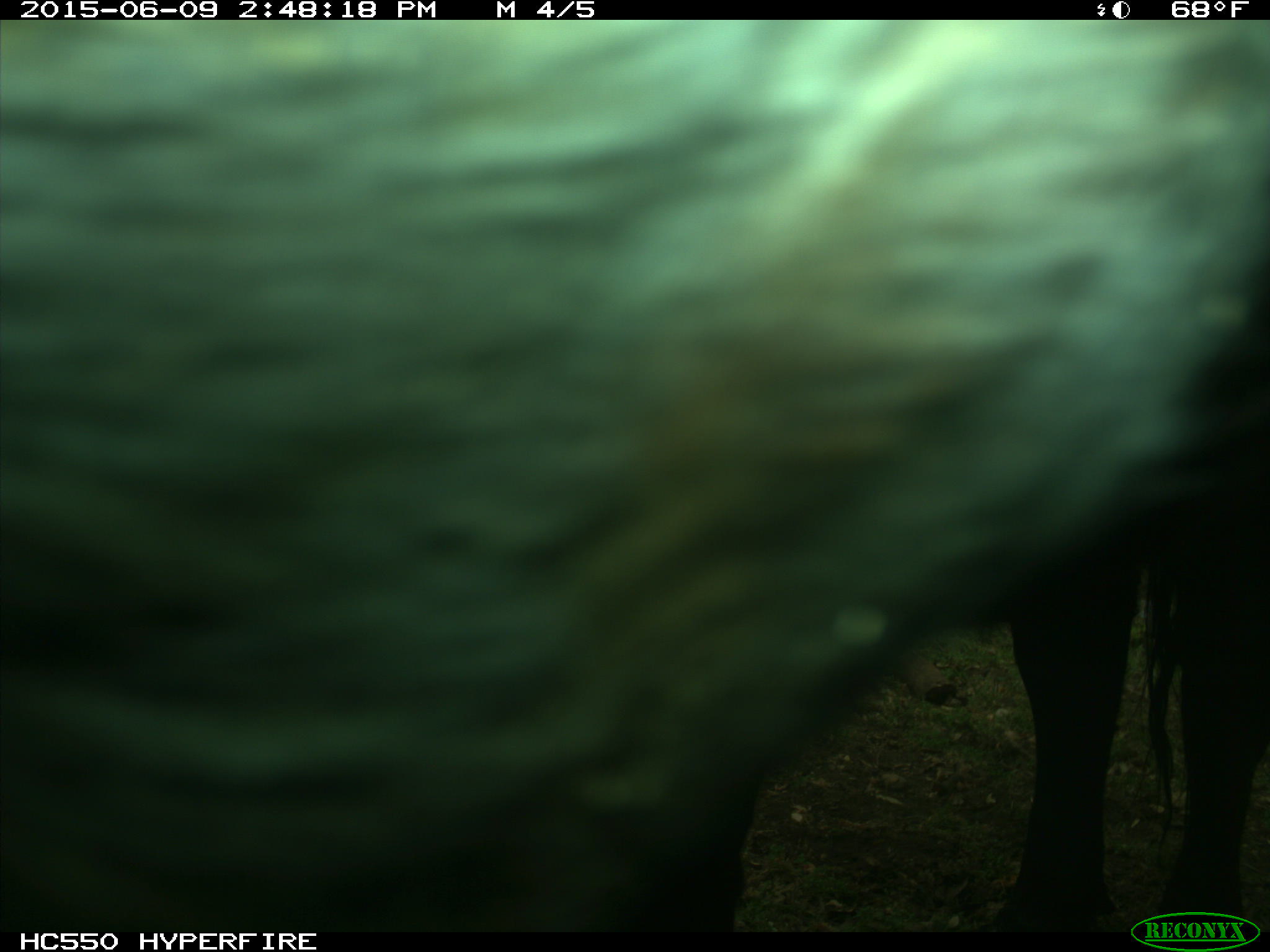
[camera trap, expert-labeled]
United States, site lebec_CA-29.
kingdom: Animalia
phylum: Chordata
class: Mammalia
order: Artiodactyla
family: Bovidae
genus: Bos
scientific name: Bos taurus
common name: domestic cow